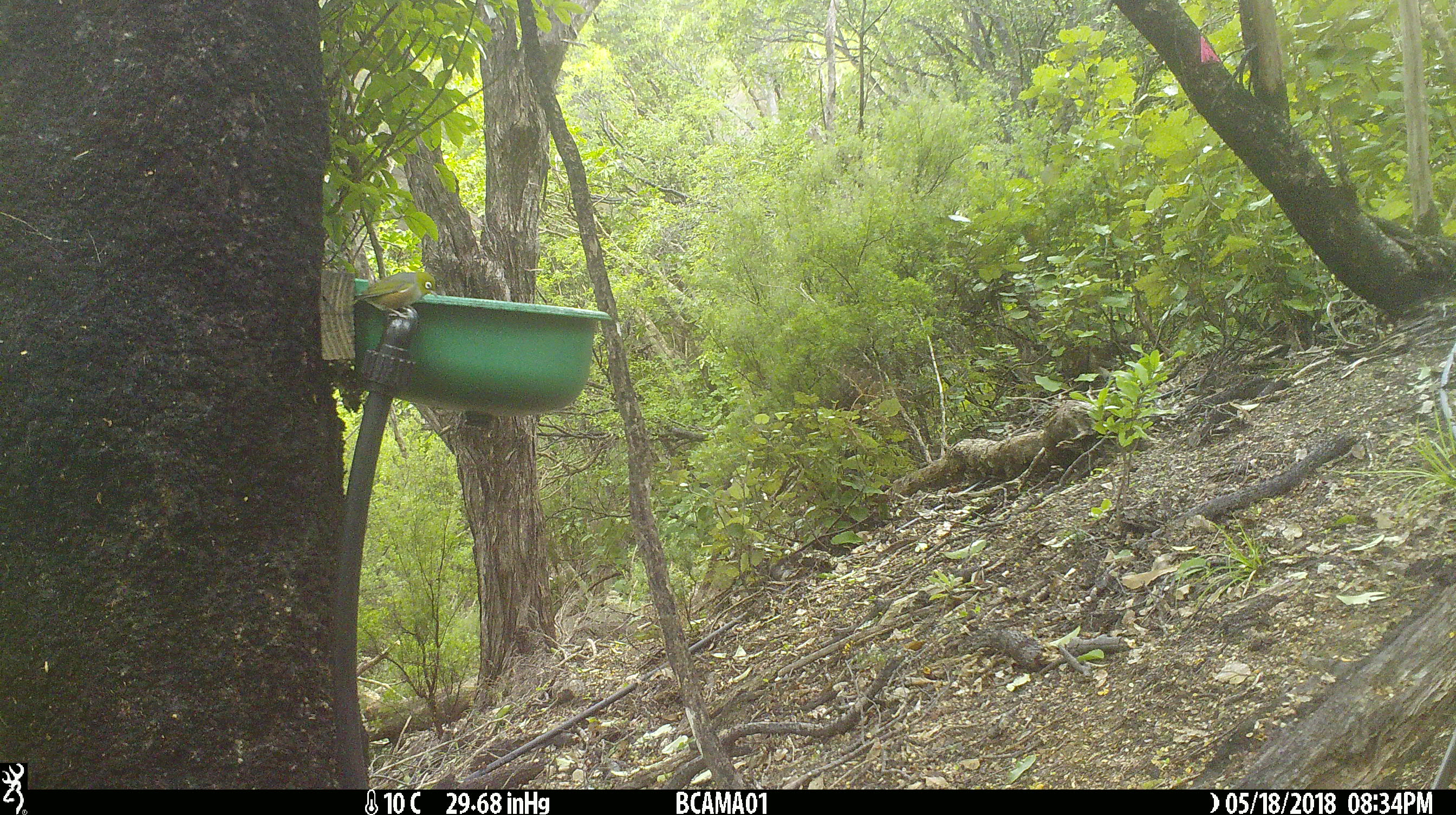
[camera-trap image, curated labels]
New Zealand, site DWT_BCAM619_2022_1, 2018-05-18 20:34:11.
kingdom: Animalia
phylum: Chordata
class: Aves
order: Passeriformes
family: Zosteropidae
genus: Zosterops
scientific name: Zosterops lateralis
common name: silvereye